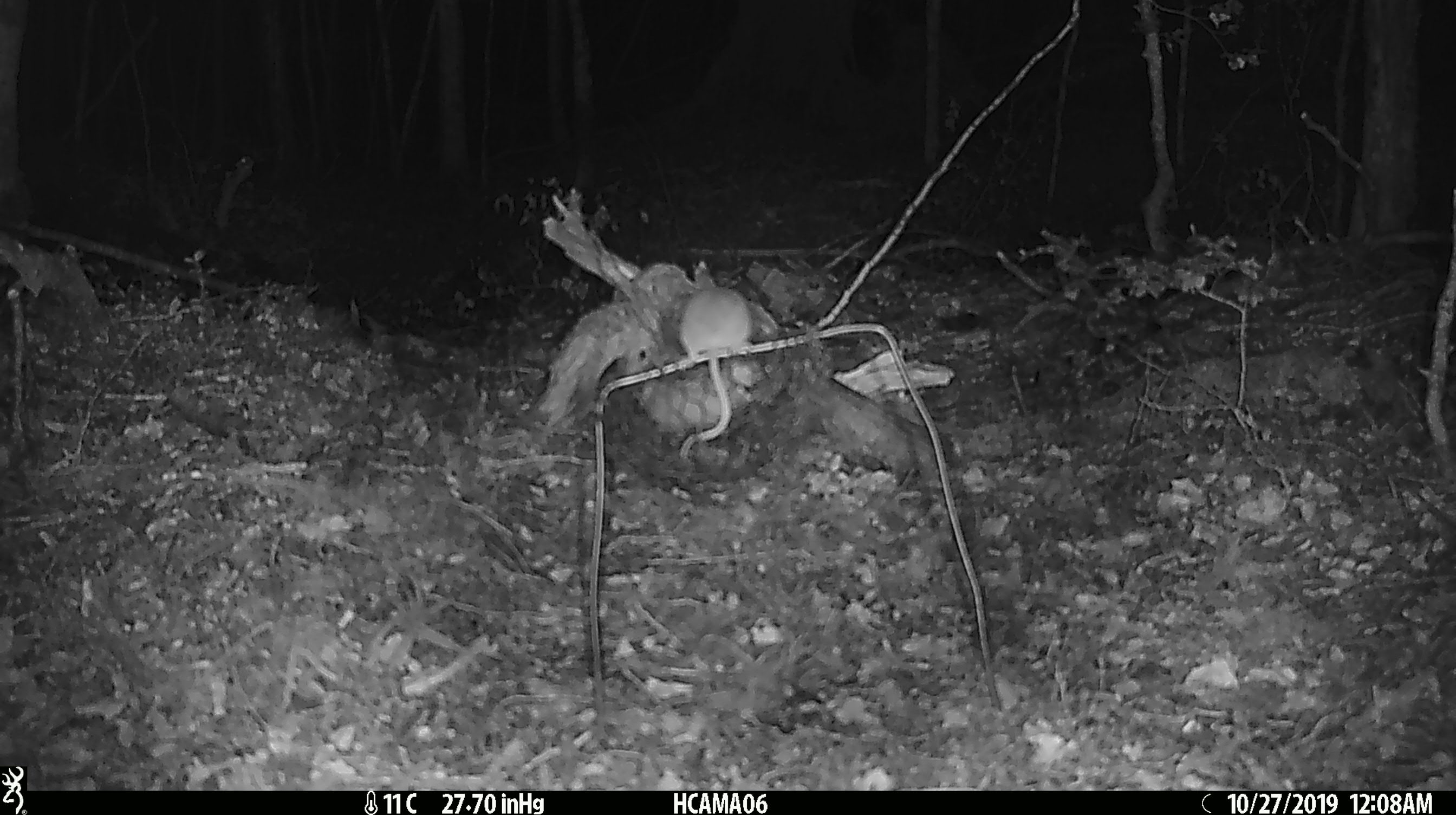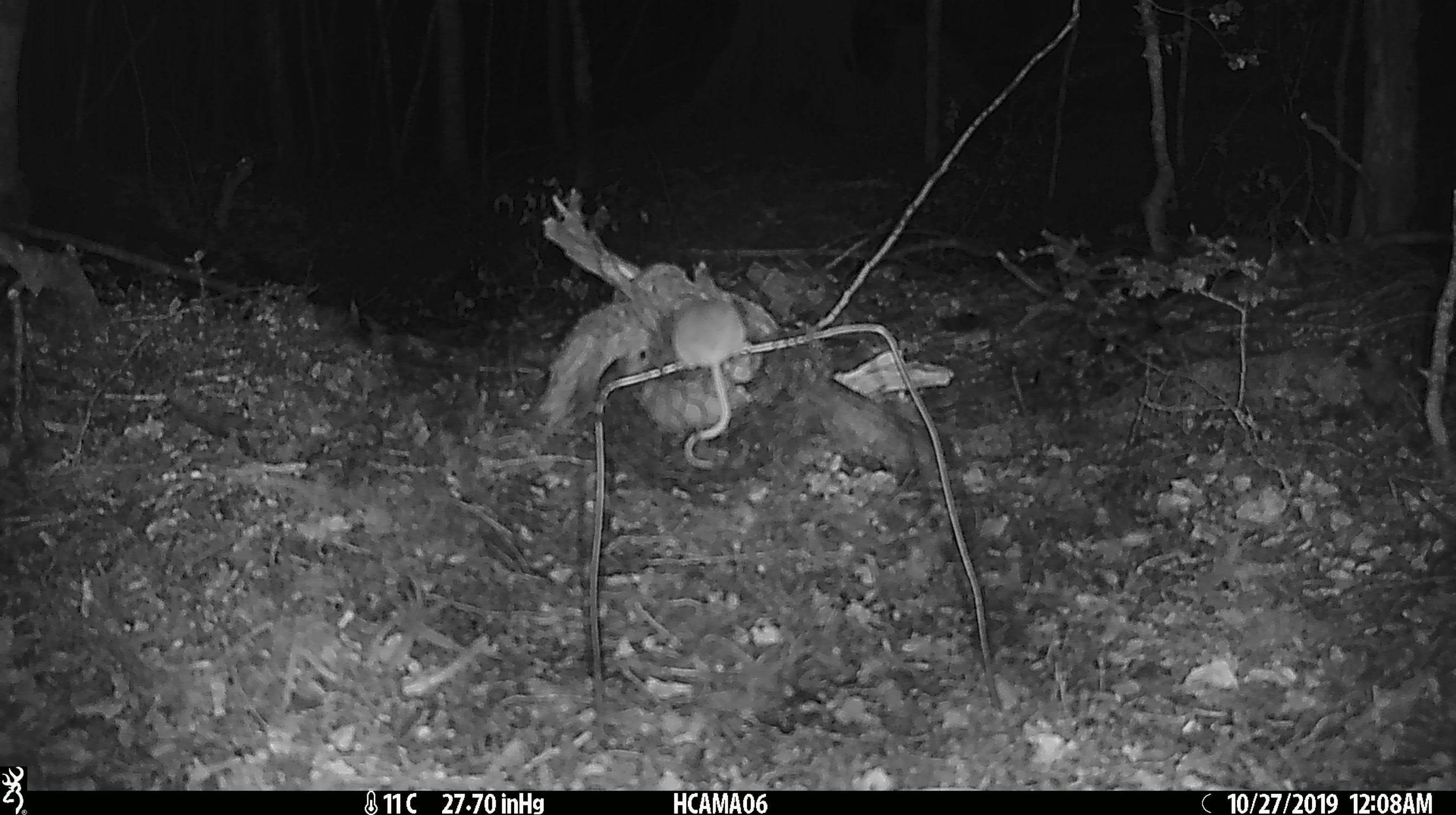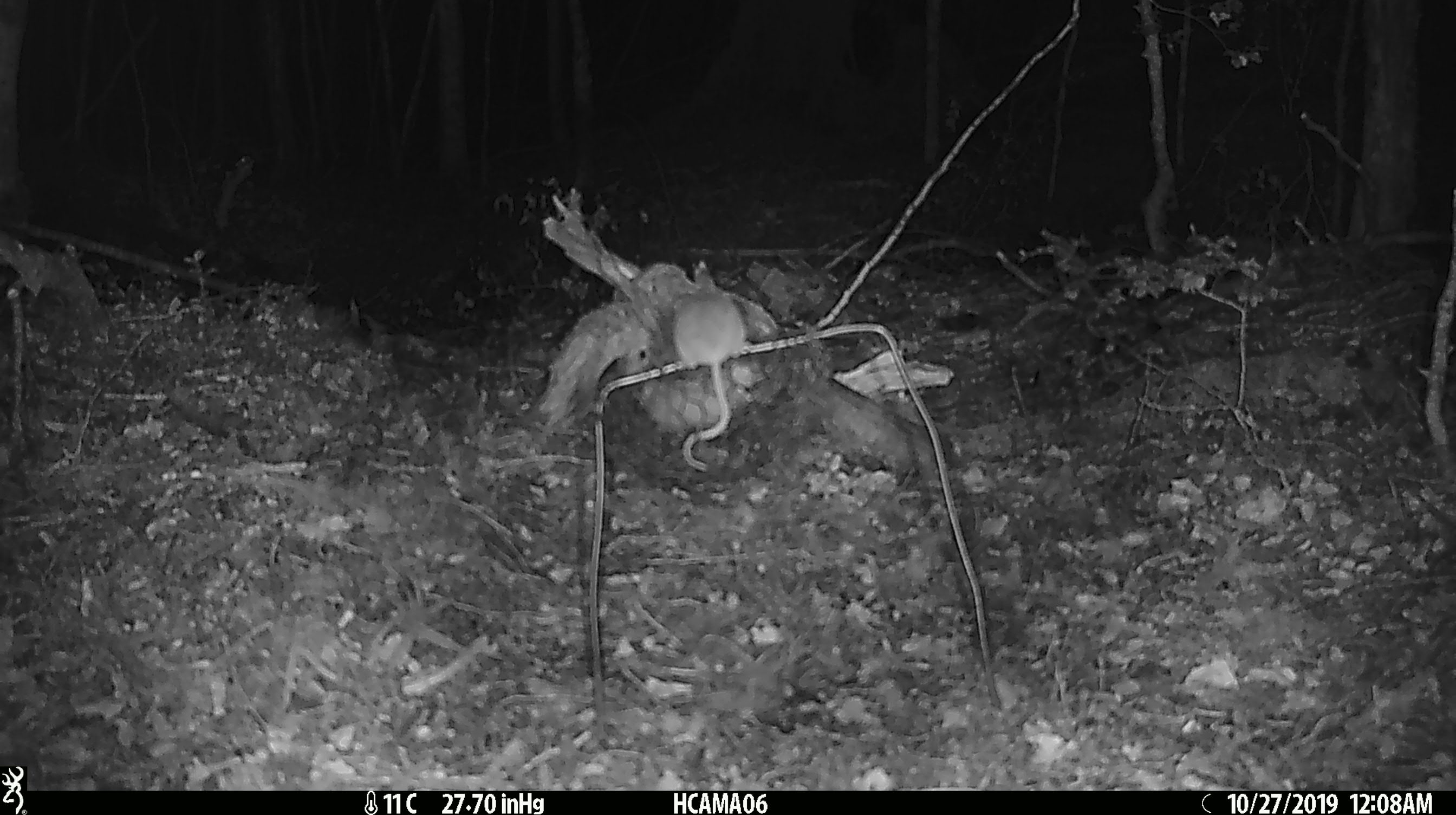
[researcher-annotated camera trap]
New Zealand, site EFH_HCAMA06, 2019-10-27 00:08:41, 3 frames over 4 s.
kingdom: Animalia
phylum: Chordata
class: Mammalia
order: Rodentia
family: Muridae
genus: Mus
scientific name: Mus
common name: mouse